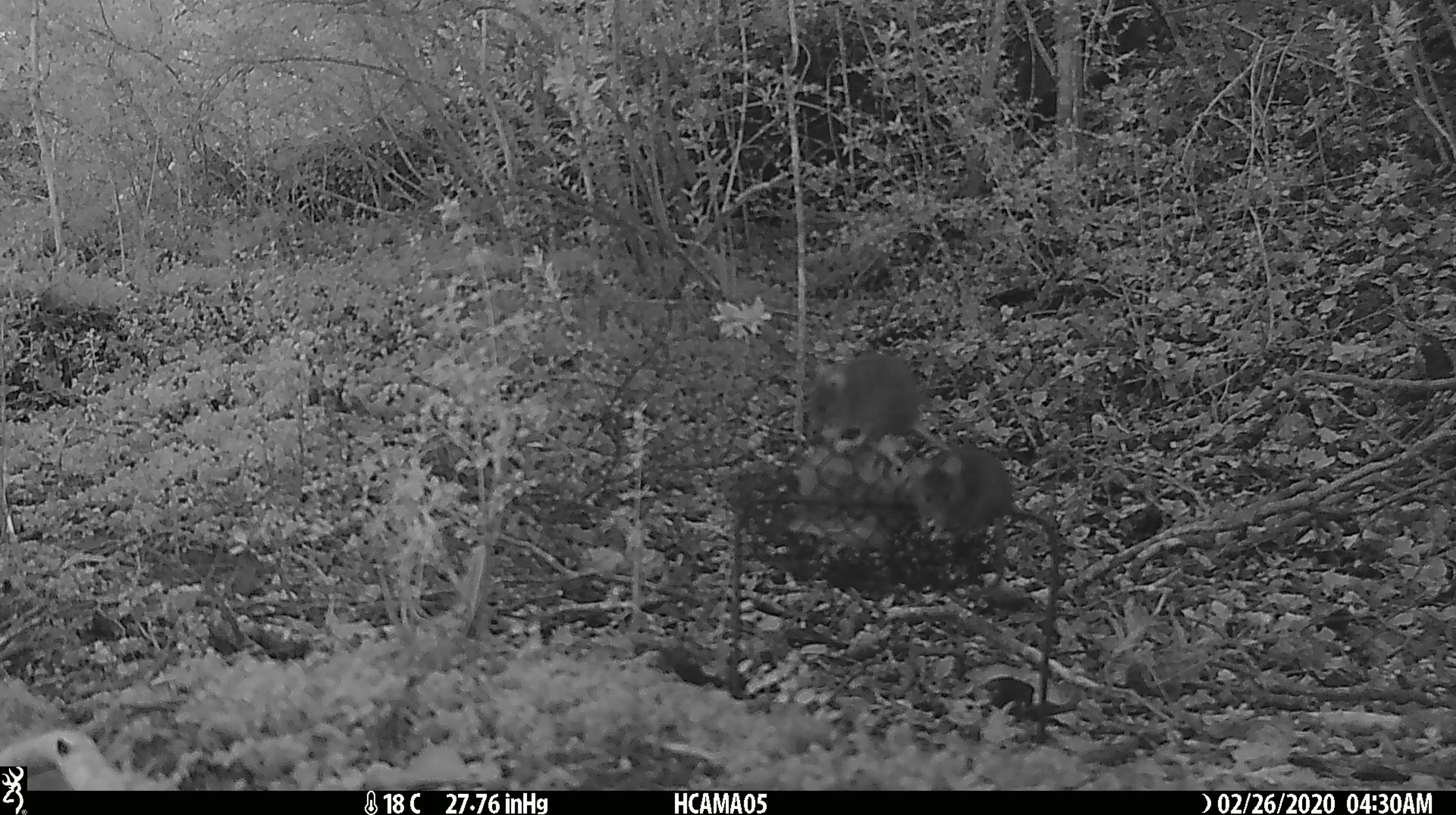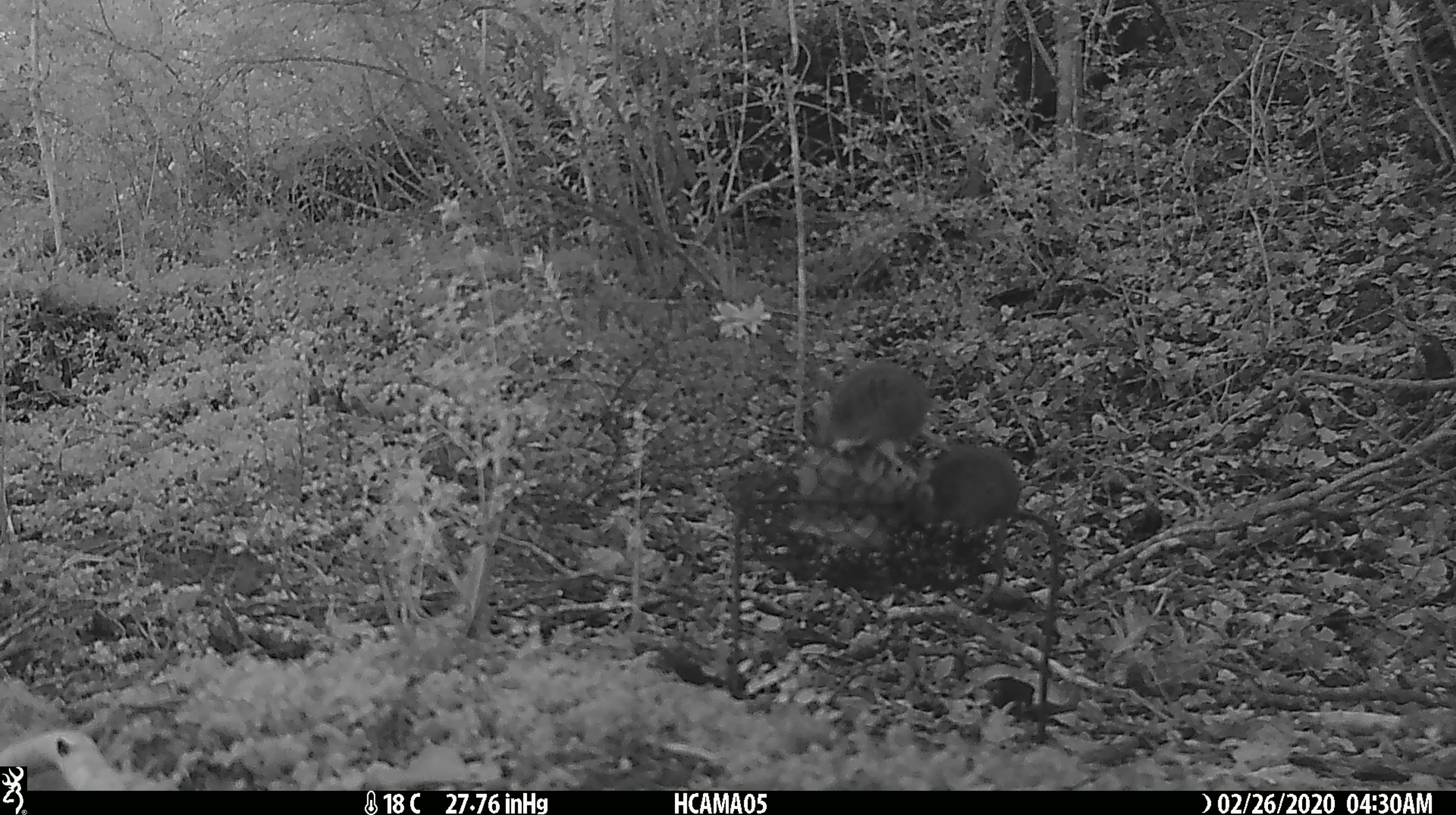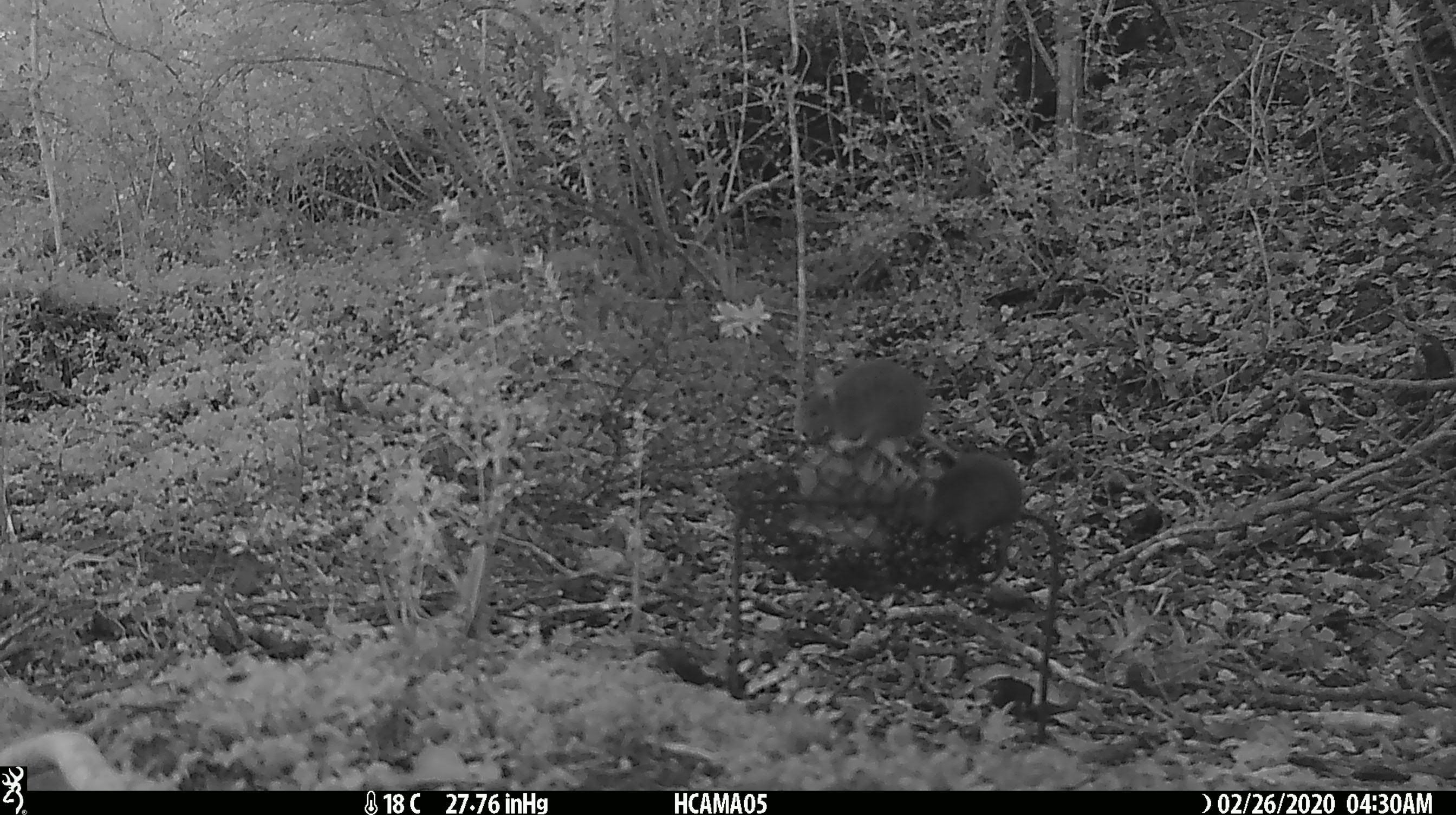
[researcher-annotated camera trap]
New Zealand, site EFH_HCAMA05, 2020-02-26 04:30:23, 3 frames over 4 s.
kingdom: Animalia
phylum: Chordata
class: Mammalia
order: Rodentia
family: Muridae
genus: Mus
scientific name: Mus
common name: mouse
Mouse (Mus).